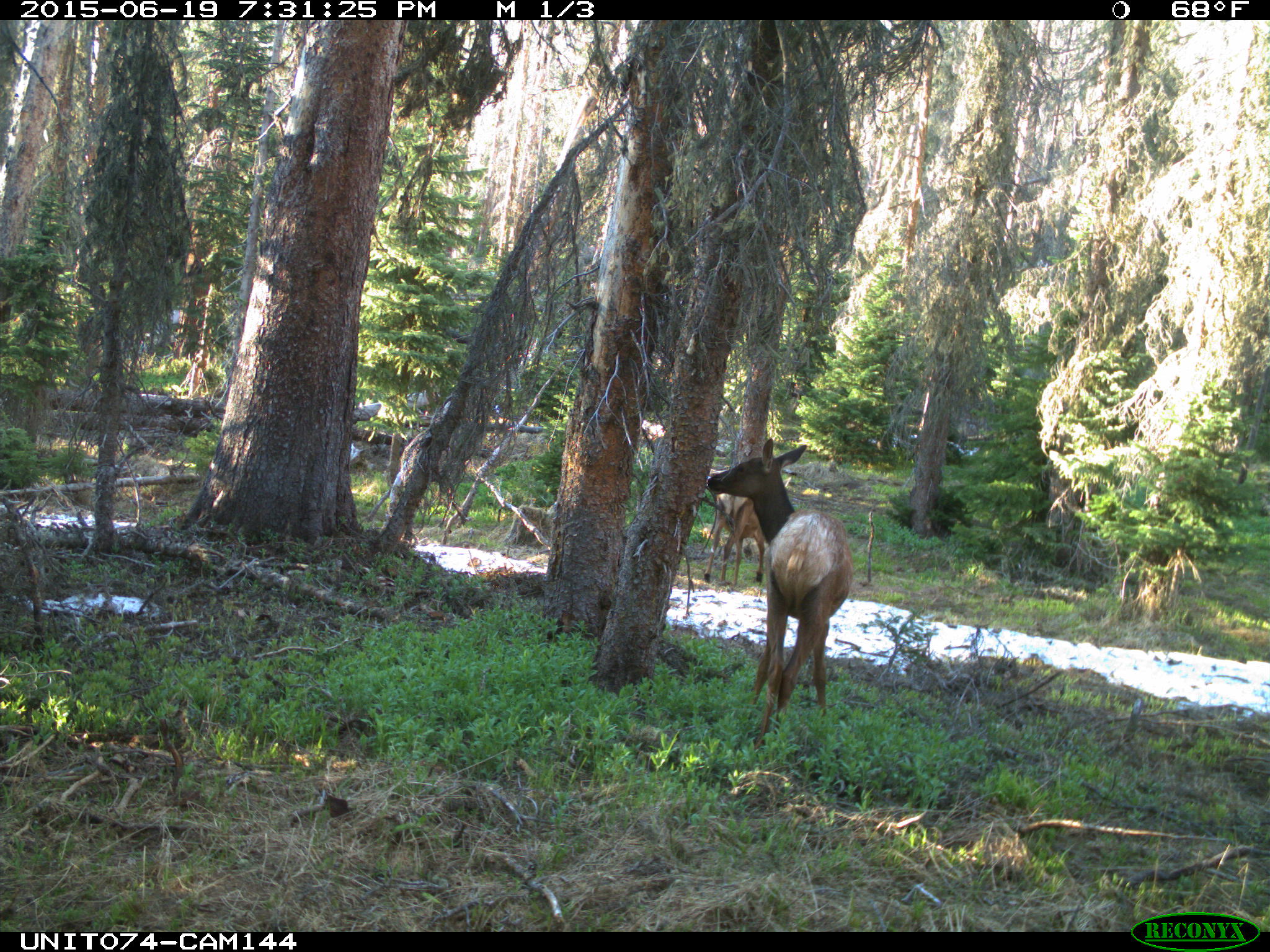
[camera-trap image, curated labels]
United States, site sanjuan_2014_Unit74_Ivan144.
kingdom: Animalia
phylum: Chordata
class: Mammalia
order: Artiodactyla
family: Cervidae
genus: Cervus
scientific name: Cervus elaphus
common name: red deer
Cervus elaphus (red deer).